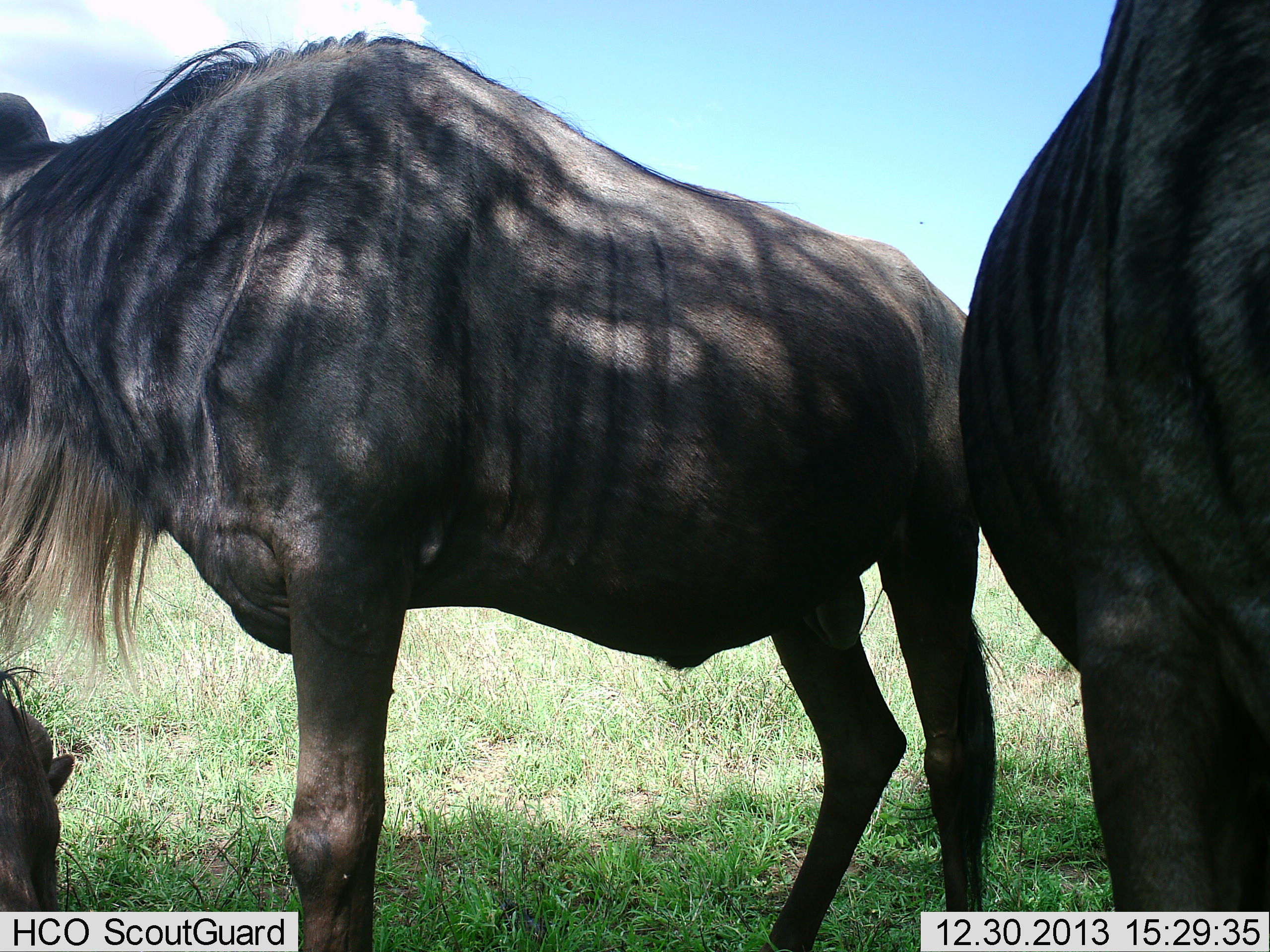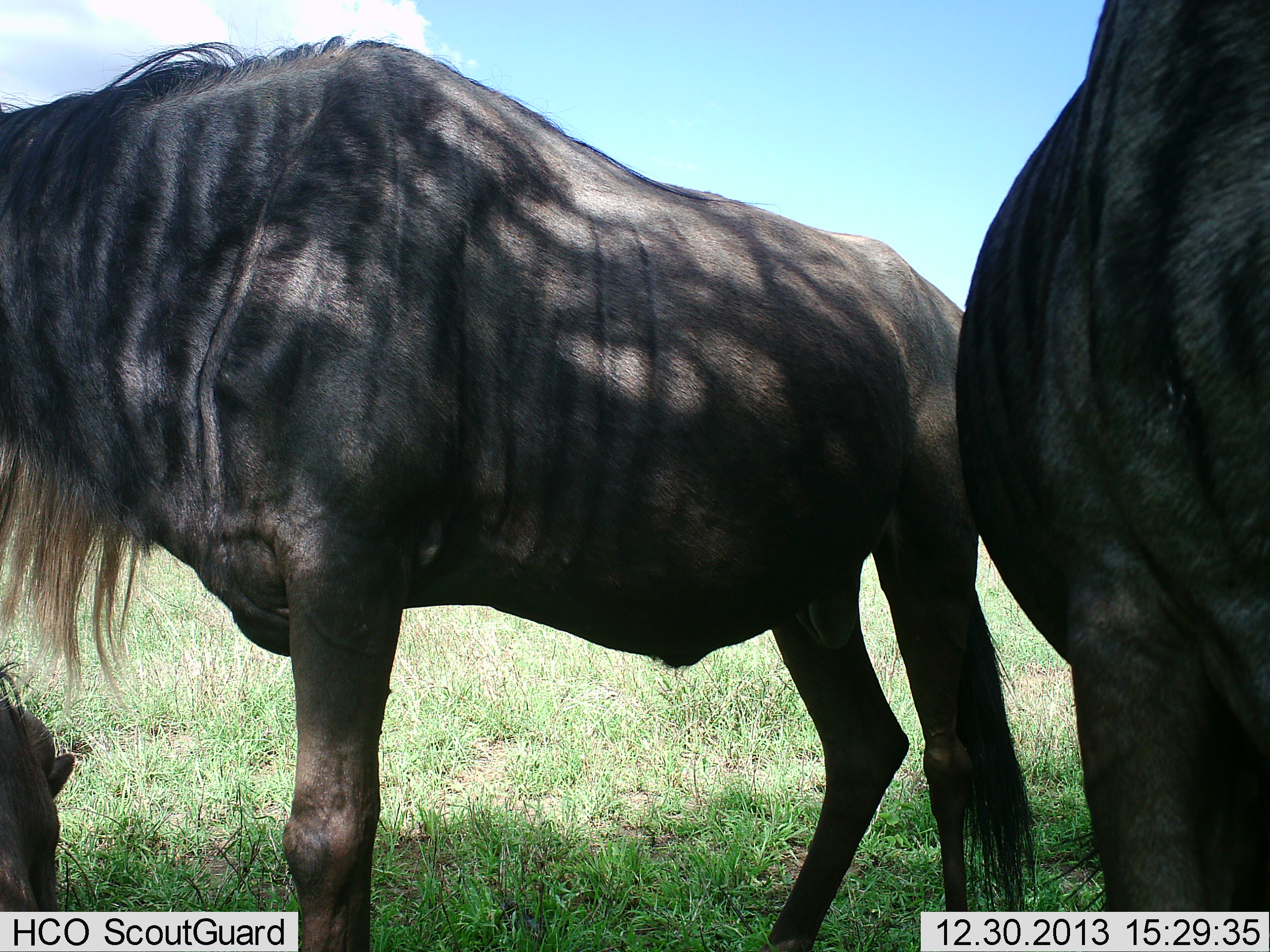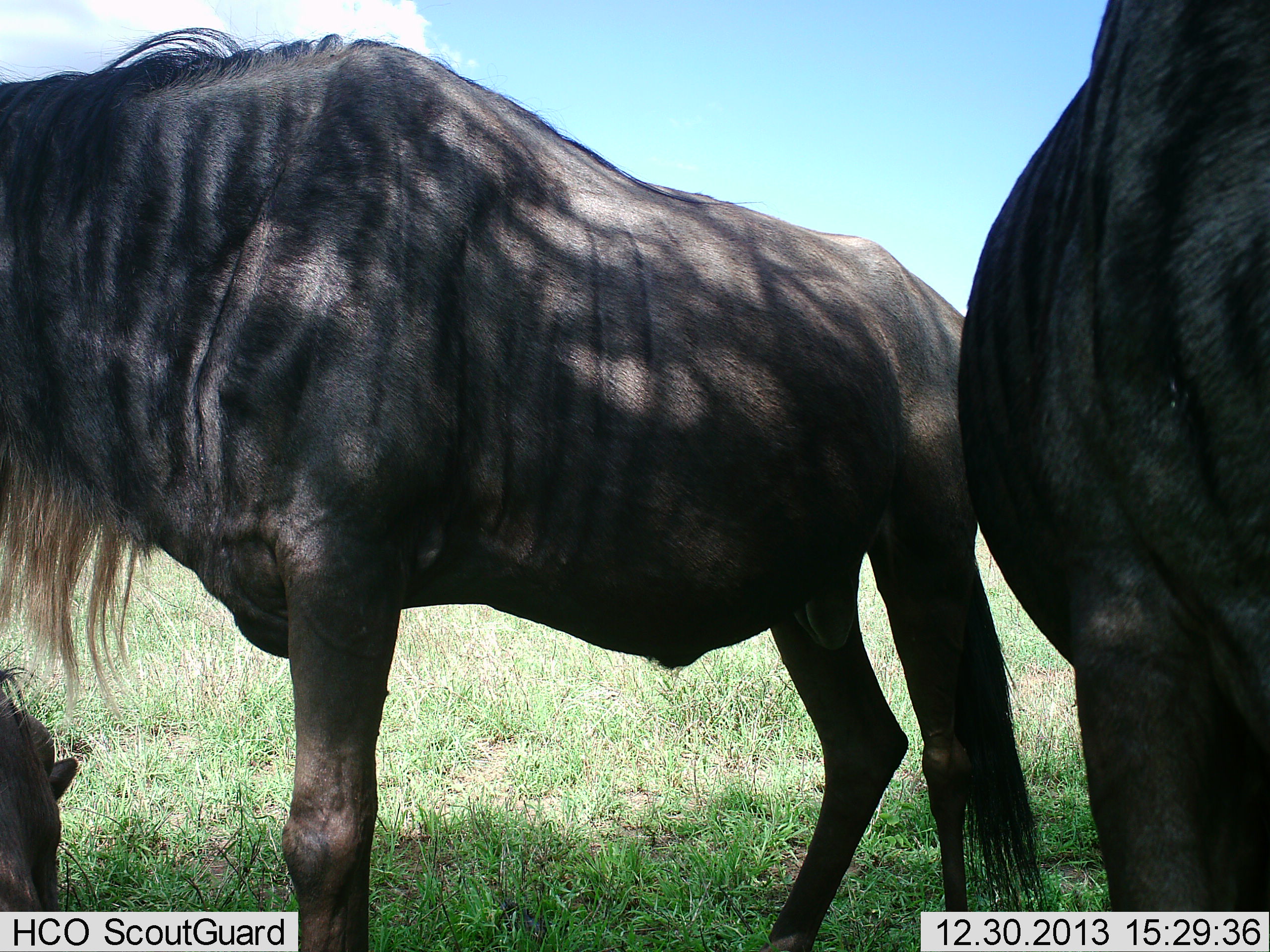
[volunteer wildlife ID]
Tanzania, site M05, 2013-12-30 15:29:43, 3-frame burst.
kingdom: Animalia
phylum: Chordata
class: Mammalia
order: Artiodactyla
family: Bovidae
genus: Connochaetes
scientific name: Connochaetes taurinus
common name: blue wildebeest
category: wildebeest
Wildebeest (blue wildebeest) (Connochaetes taurinus), count 3. Behavior (volunteer vote fractions): standing 90%, resting 60%, moving 0%, interacting 0%. Young present (vote fraction): 10%. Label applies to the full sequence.